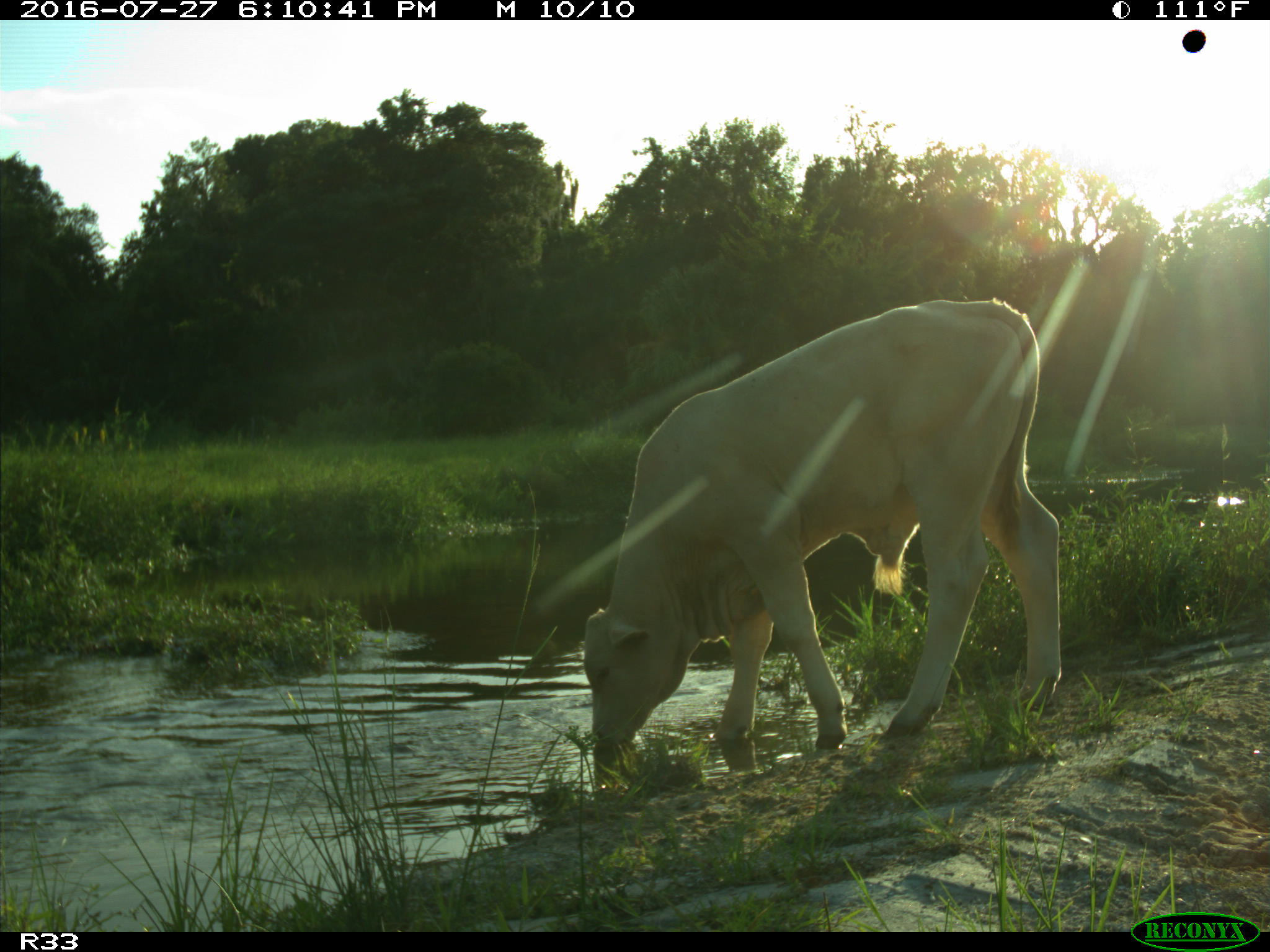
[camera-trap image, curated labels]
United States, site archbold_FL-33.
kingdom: Animalia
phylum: Chordata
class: Mammalia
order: Artiodactyla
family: Bovidae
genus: Bos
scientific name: Bos taurus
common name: domestic cow